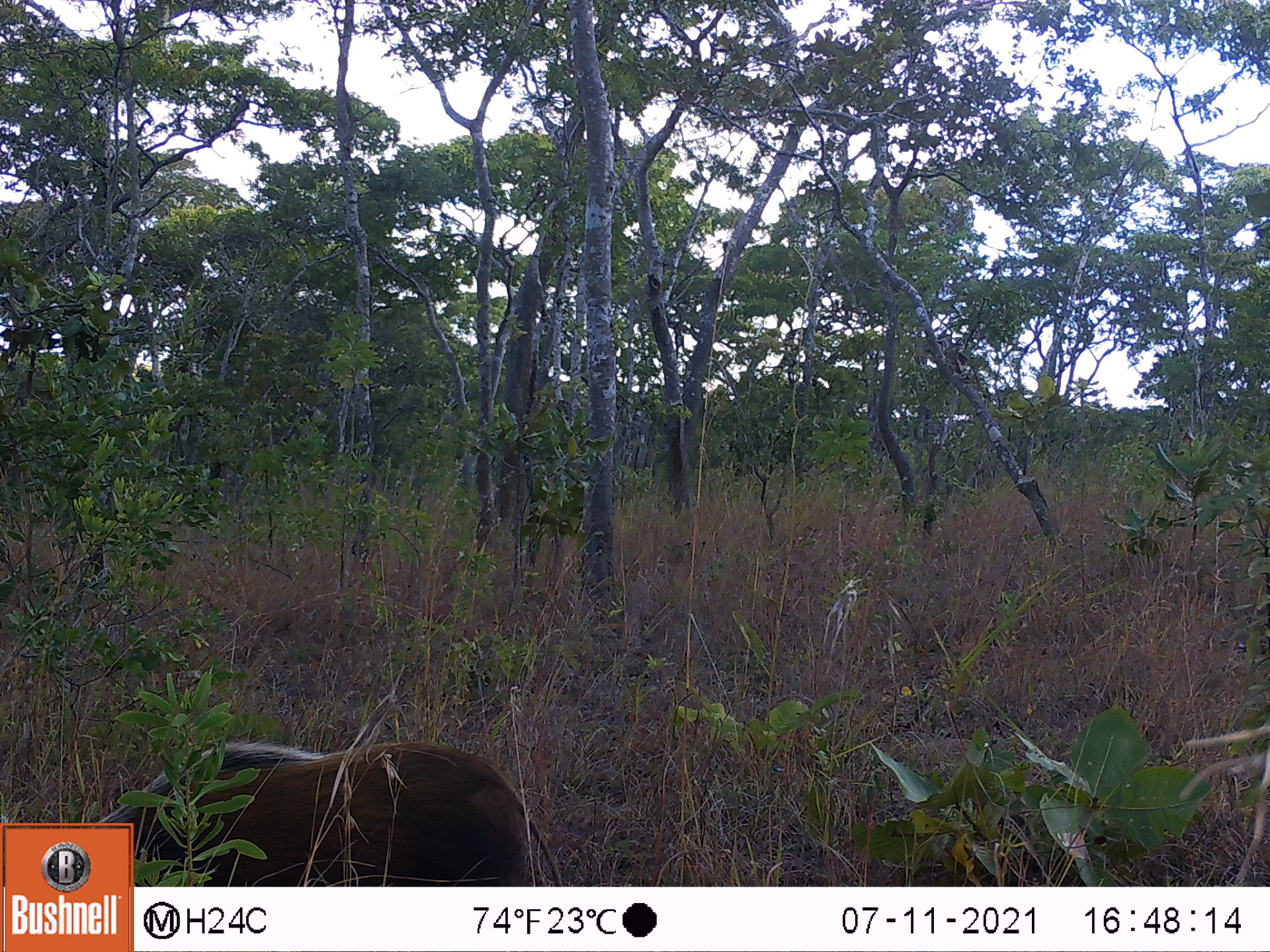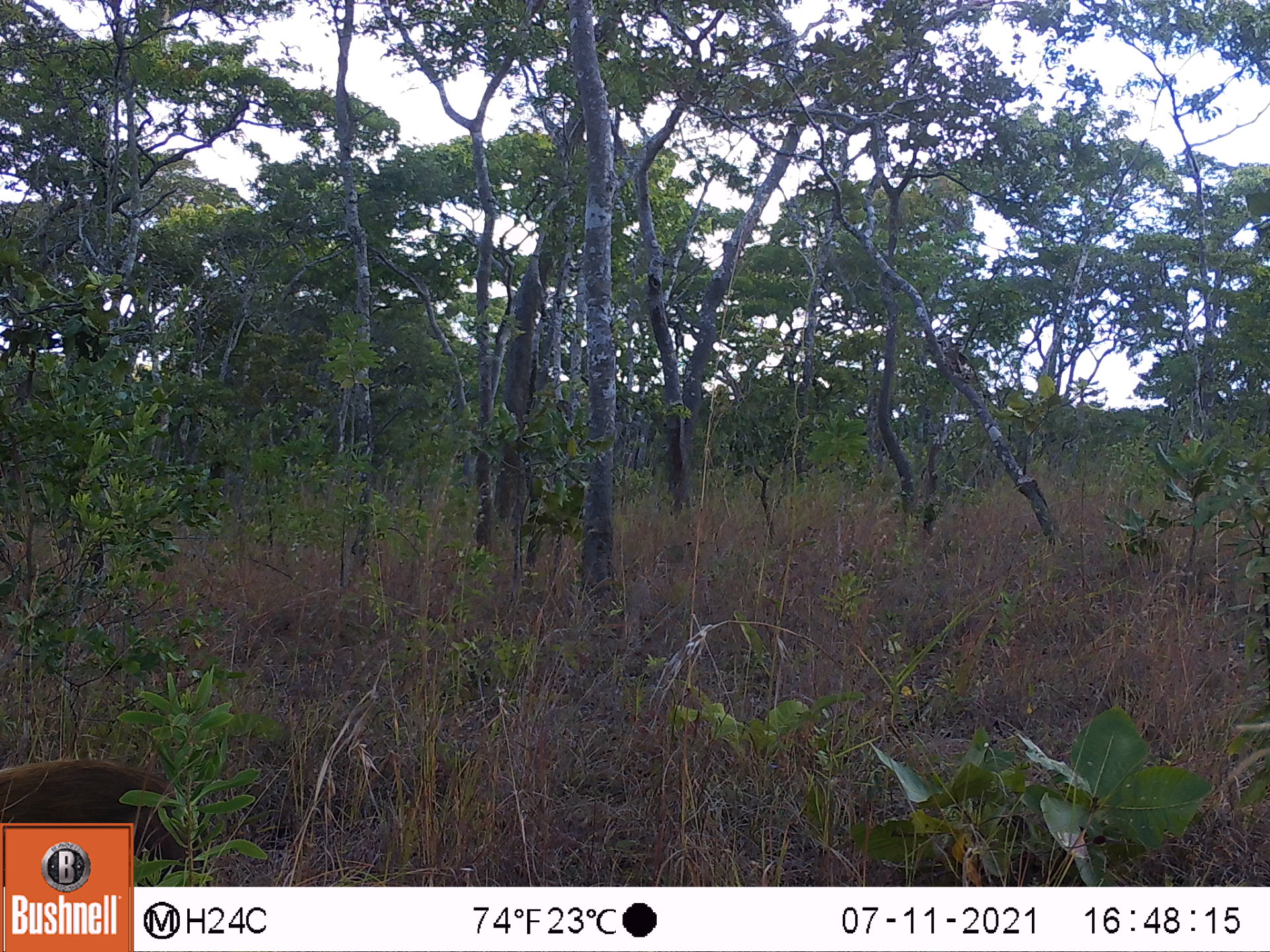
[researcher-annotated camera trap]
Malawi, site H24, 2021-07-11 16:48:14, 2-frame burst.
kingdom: Animalia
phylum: Chordata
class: Mammalia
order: Artiodactyla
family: Suidae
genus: Potamochoerus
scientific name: Potamochoerus larvatus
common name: bushpig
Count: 1.